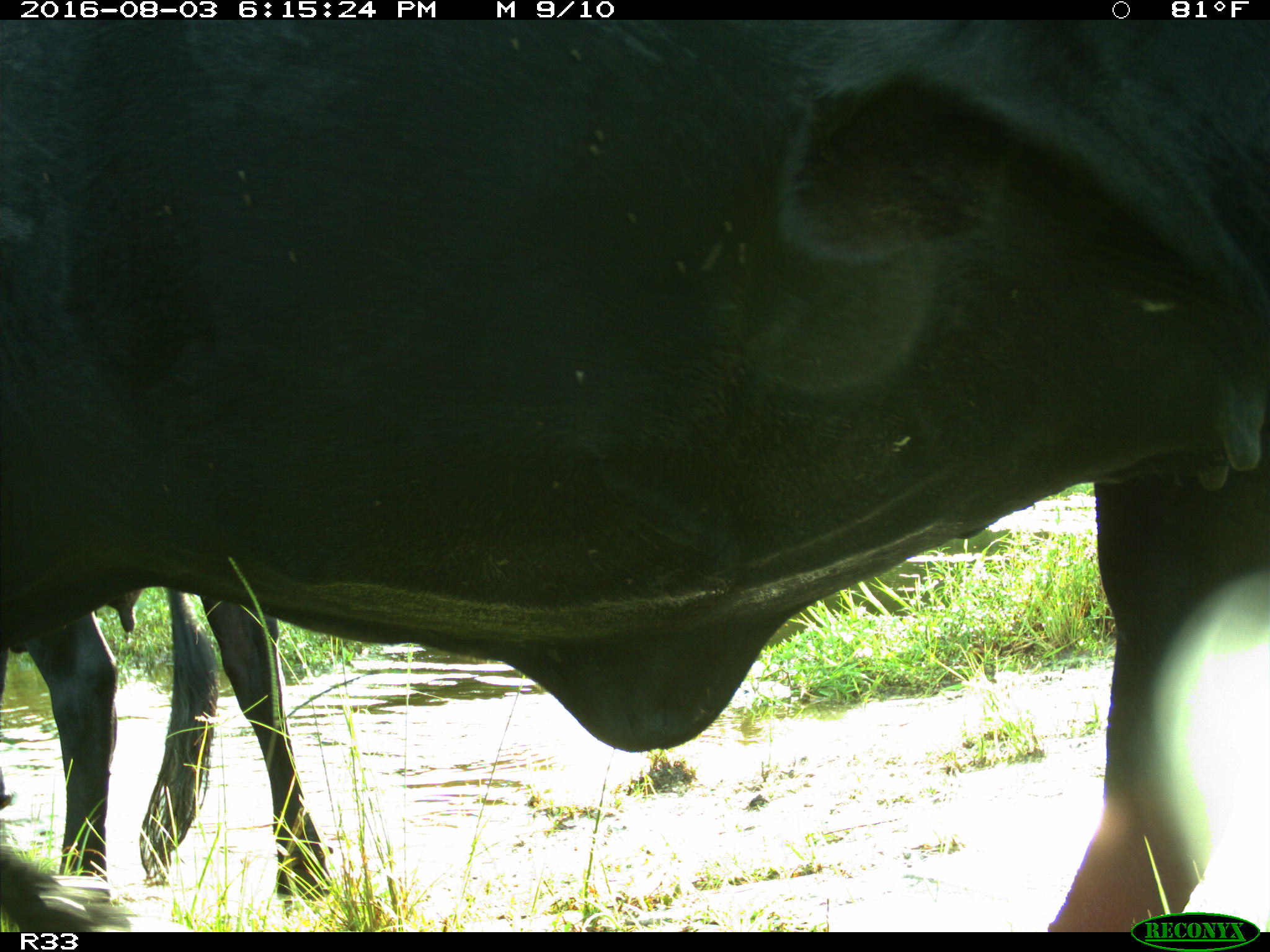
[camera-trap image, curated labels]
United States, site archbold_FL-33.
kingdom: Animalia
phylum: Chordata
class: Mammalia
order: Artiodactyla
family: Bovidae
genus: Bos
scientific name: Bos taurus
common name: domestic cow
Bos taurus (domestic cow).